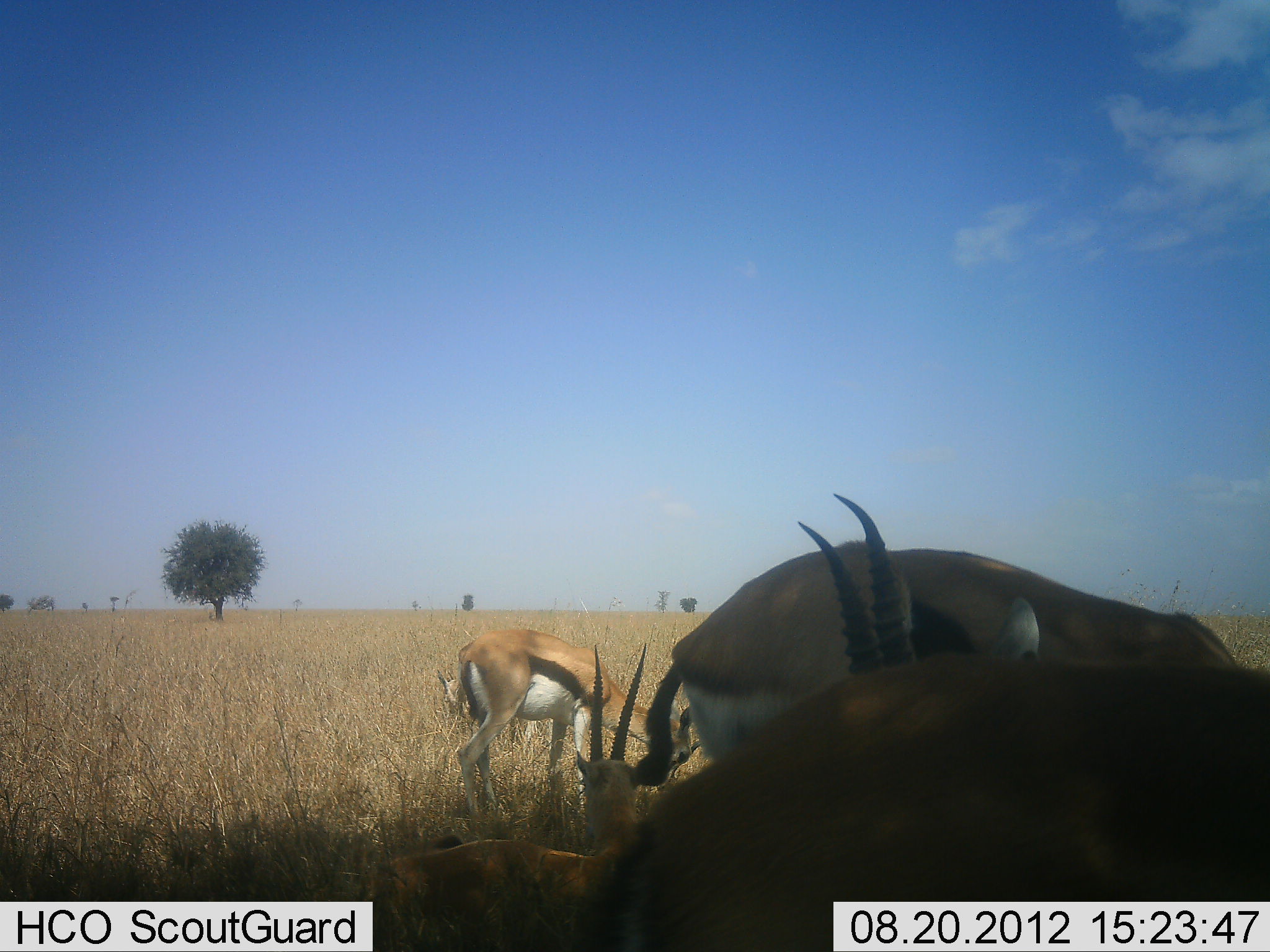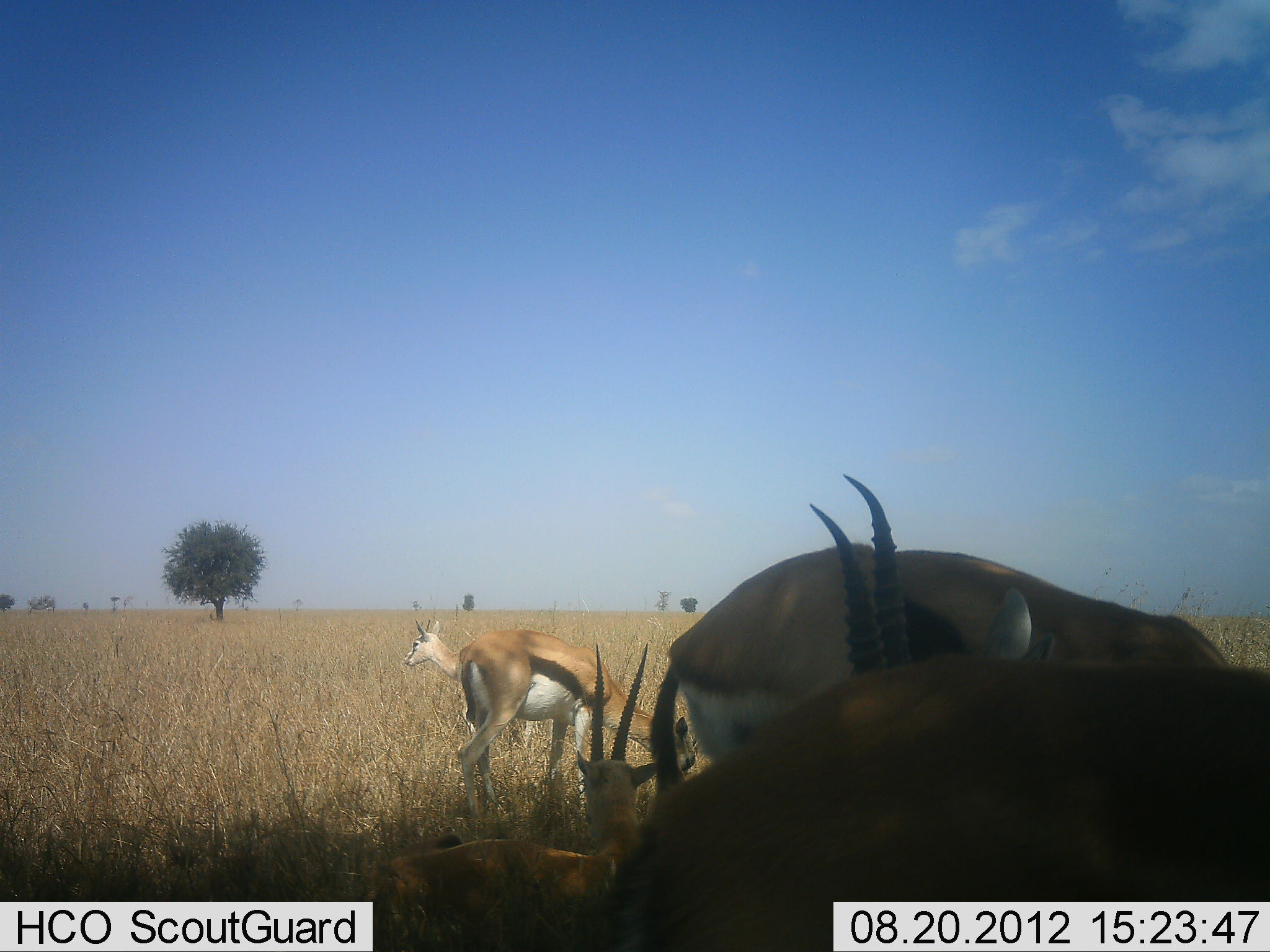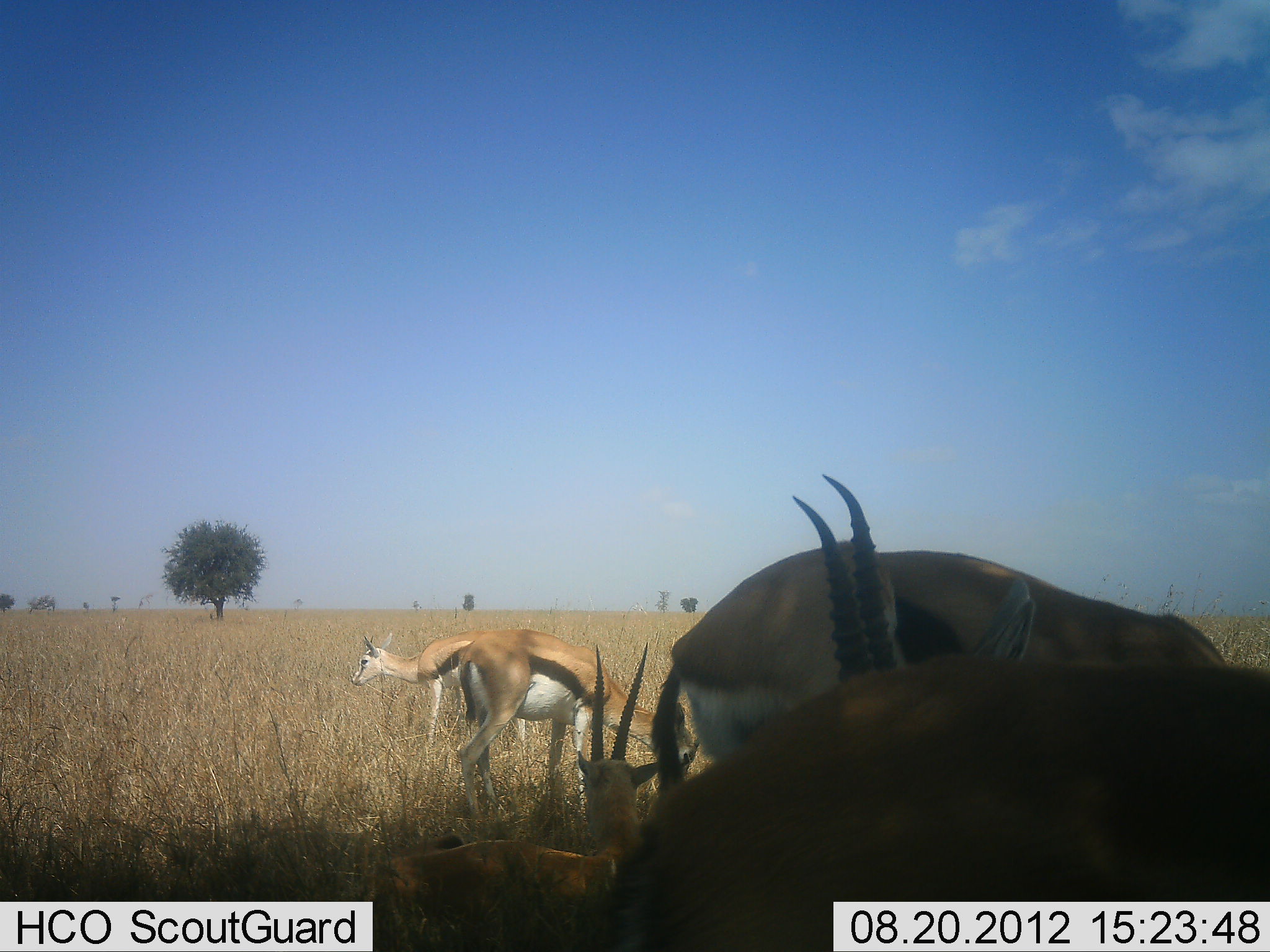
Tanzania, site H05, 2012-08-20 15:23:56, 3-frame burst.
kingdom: Animalia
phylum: Chordata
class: Mammalia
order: Artiodactyla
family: Bovidae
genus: Eudorcas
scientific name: Eudorcas thomsonii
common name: thomson's gazelle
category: gazellethomsons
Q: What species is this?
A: Gazellethomsons (thomson's gazelle) (Eudorcas thomsonii).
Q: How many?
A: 6.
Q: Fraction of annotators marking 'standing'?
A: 100%.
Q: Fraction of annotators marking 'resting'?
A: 100%.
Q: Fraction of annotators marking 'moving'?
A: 30%.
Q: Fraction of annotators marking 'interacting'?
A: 20%.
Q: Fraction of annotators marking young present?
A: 0%.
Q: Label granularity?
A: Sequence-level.